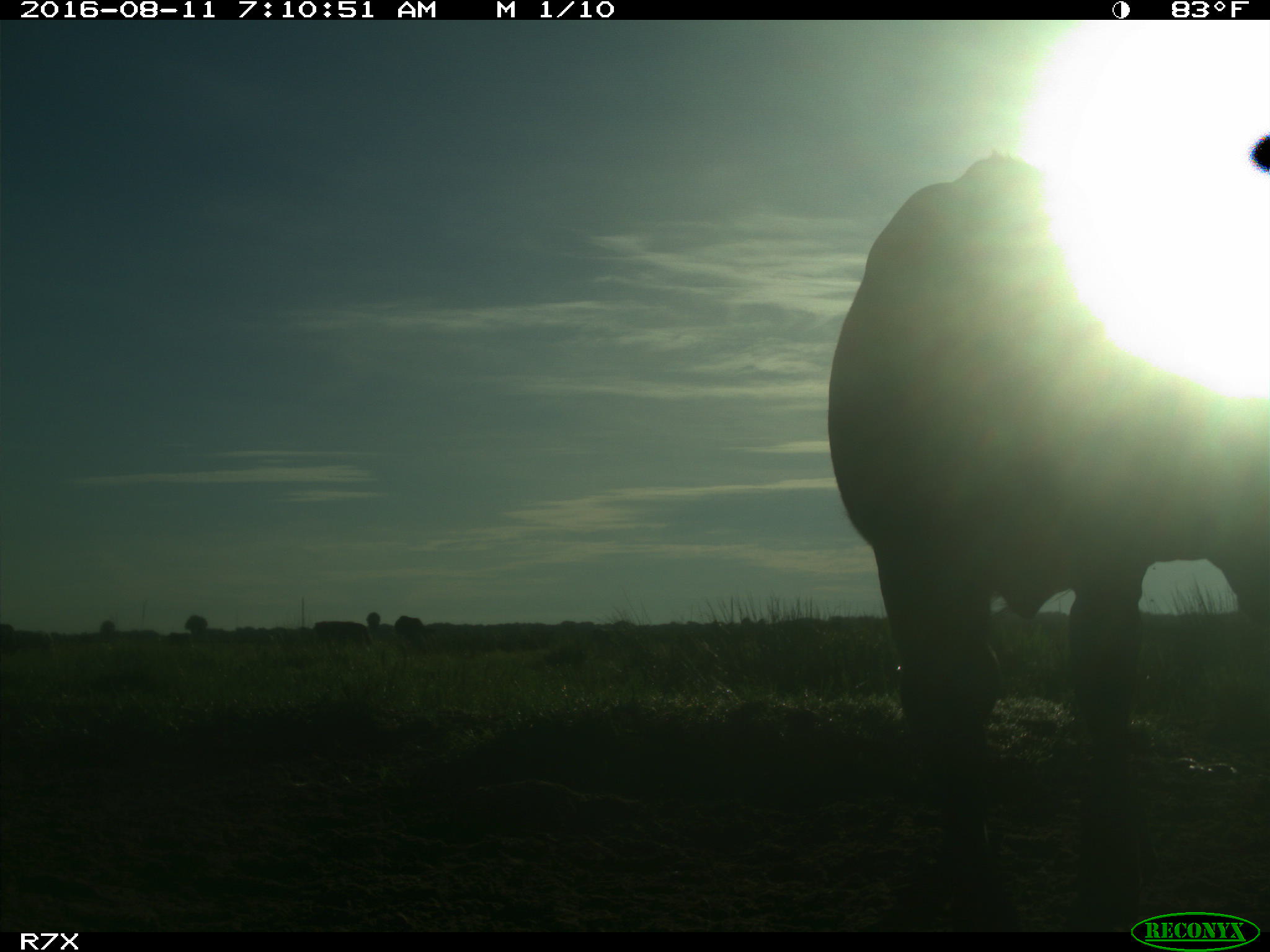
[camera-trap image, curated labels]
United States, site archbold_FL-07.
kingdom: Animalia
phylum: Chordata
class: Mammalia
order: Artiodactyla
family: Bovidae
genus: Bos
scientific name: Bos taurus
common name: domestic cow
Bos taurus (domestic cow).